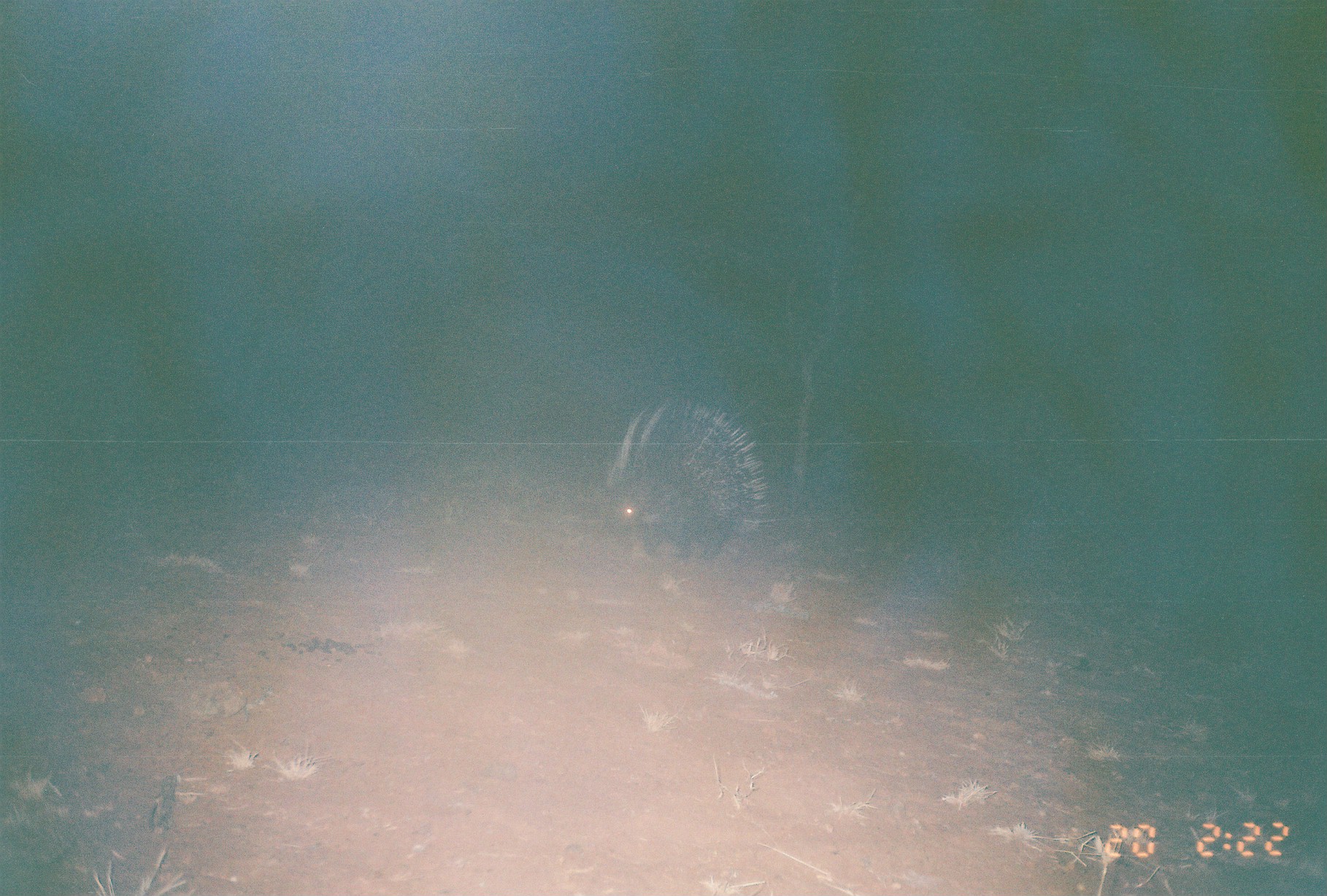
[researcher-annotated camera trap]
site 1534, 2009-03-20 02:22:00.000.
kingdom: Animalia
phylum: Chordata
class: Mammalia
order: Rodentia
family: Hystricidae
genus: Hystrix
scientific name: Hystrix cristata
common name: crested porcupine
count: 1